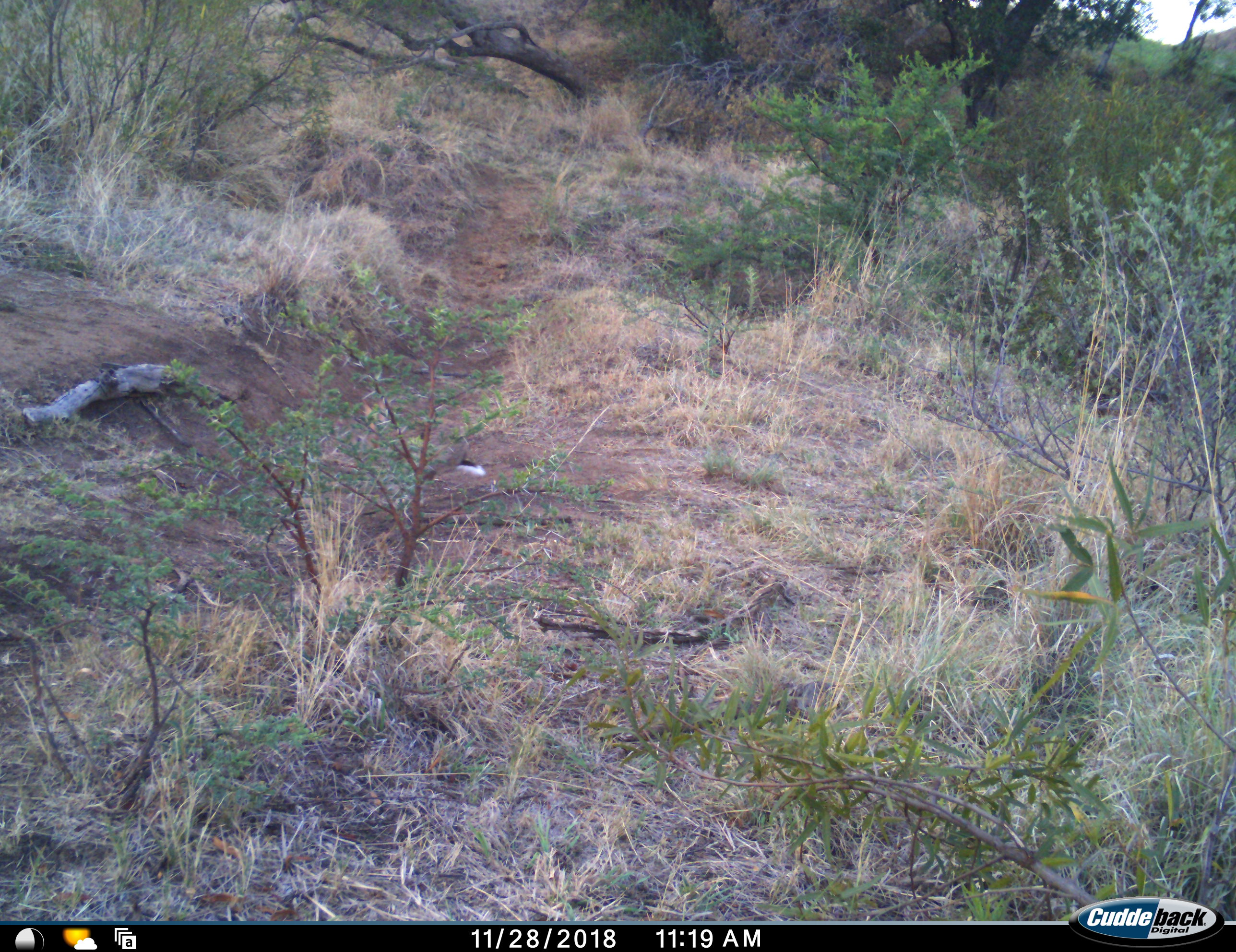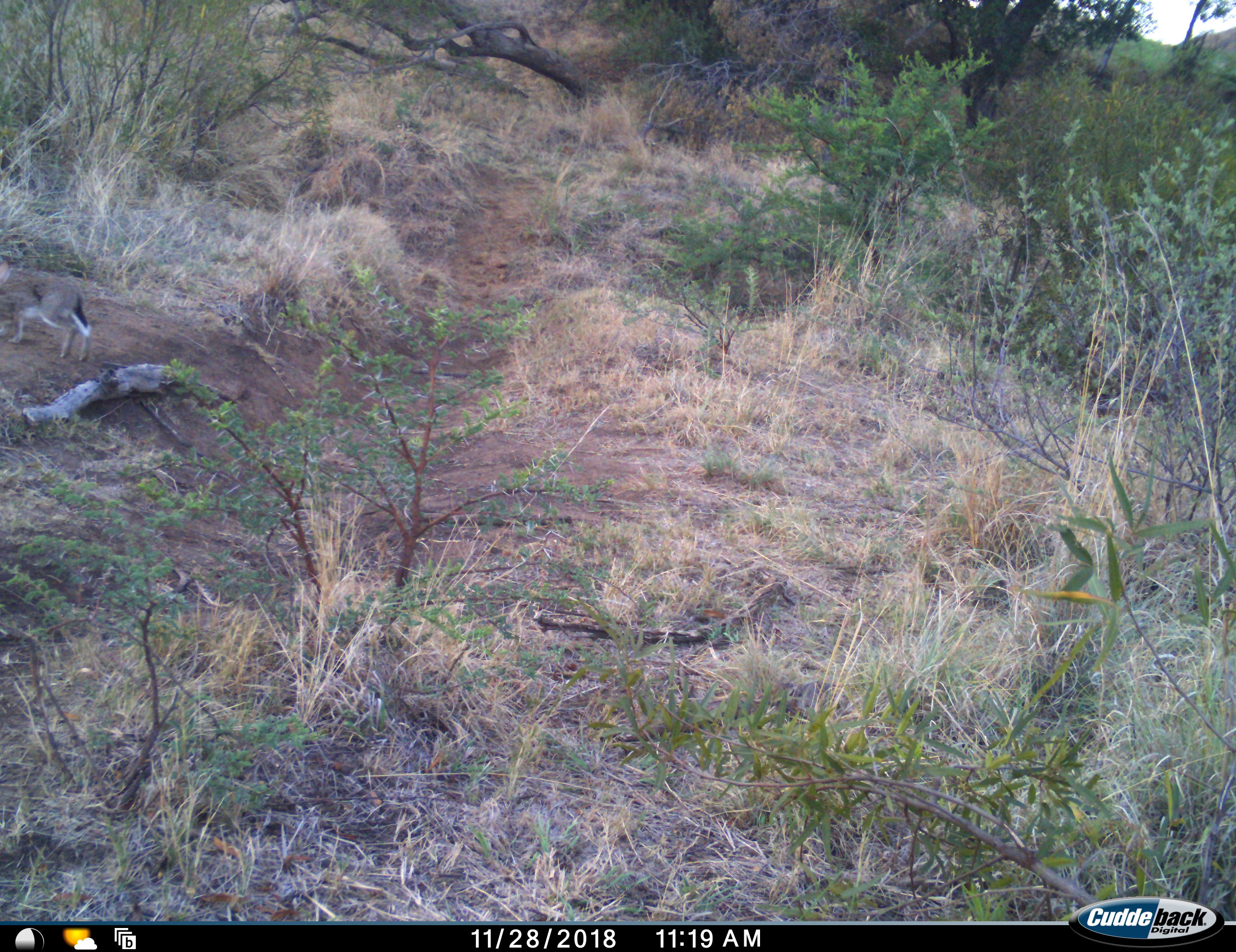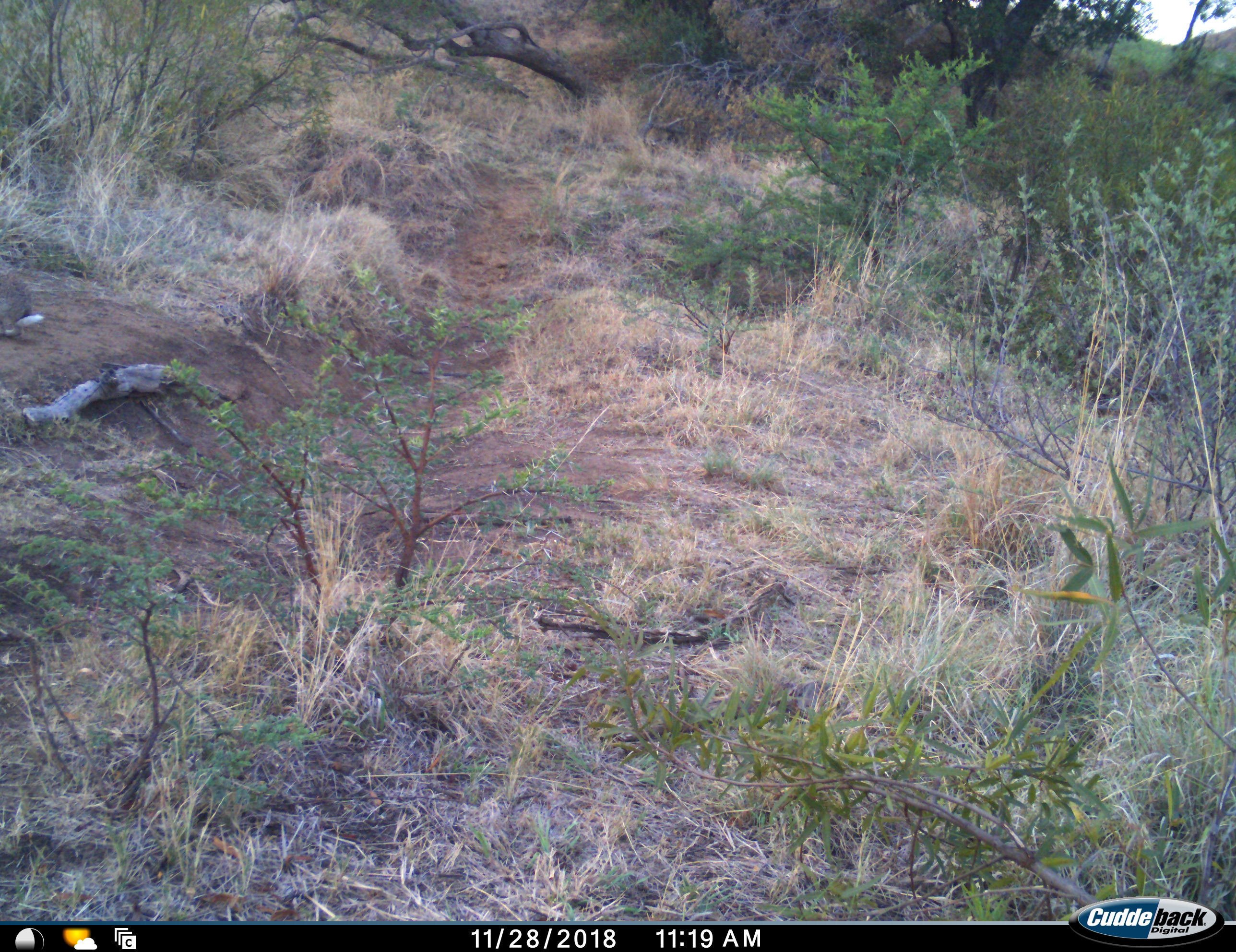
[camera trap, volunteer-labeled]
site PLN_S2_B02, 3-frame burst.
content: unidentified animal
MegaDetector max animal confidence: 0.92